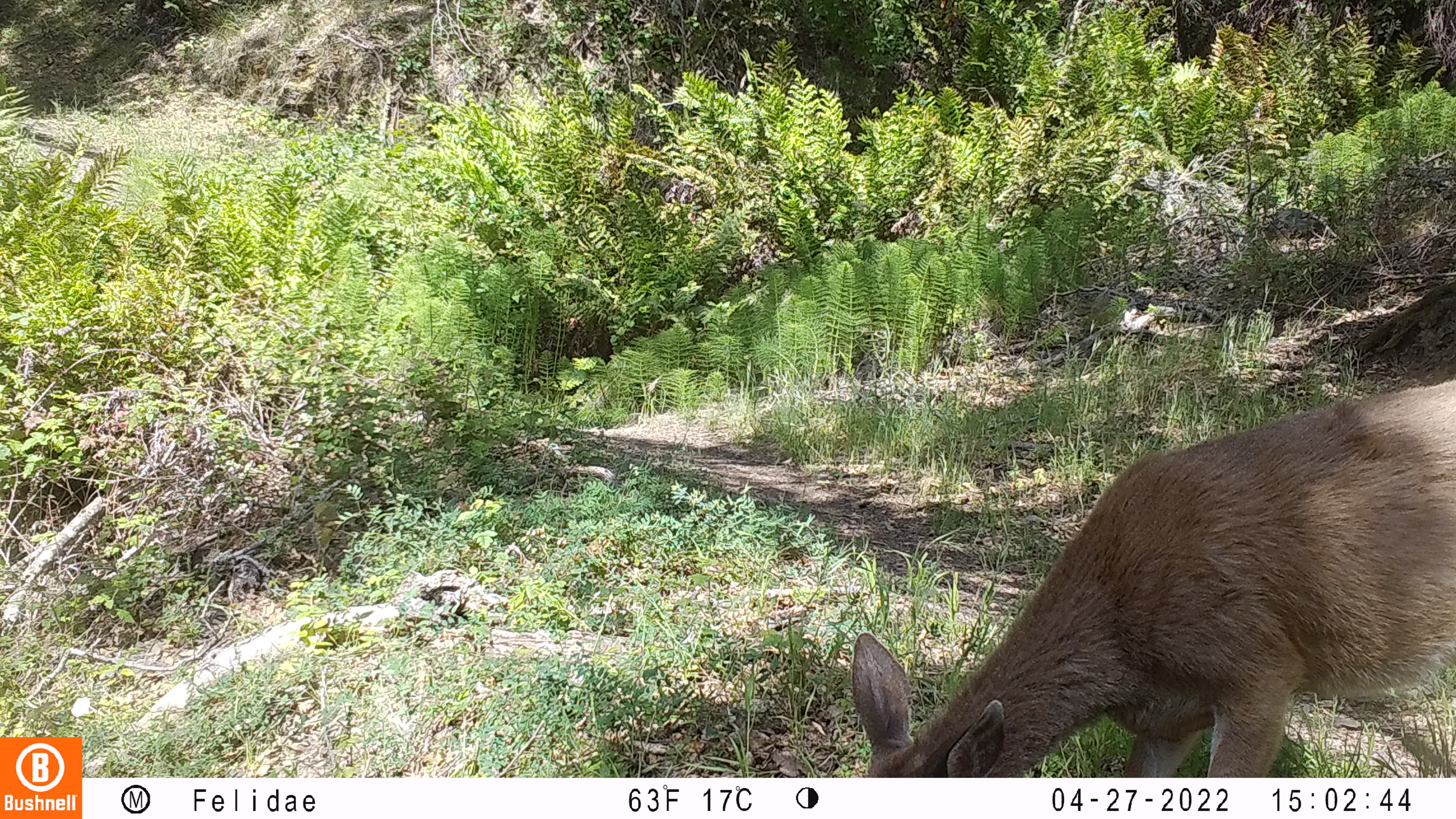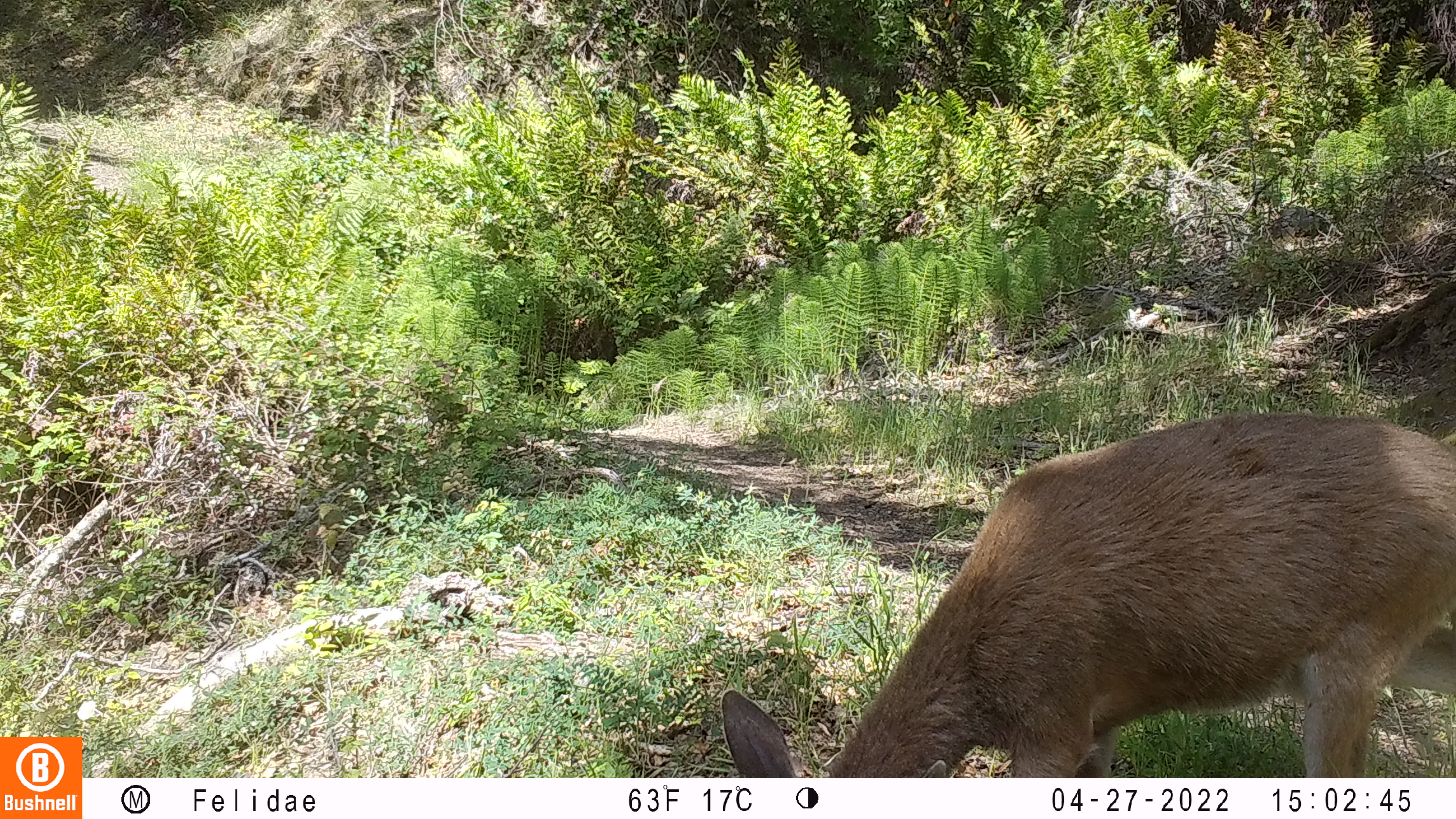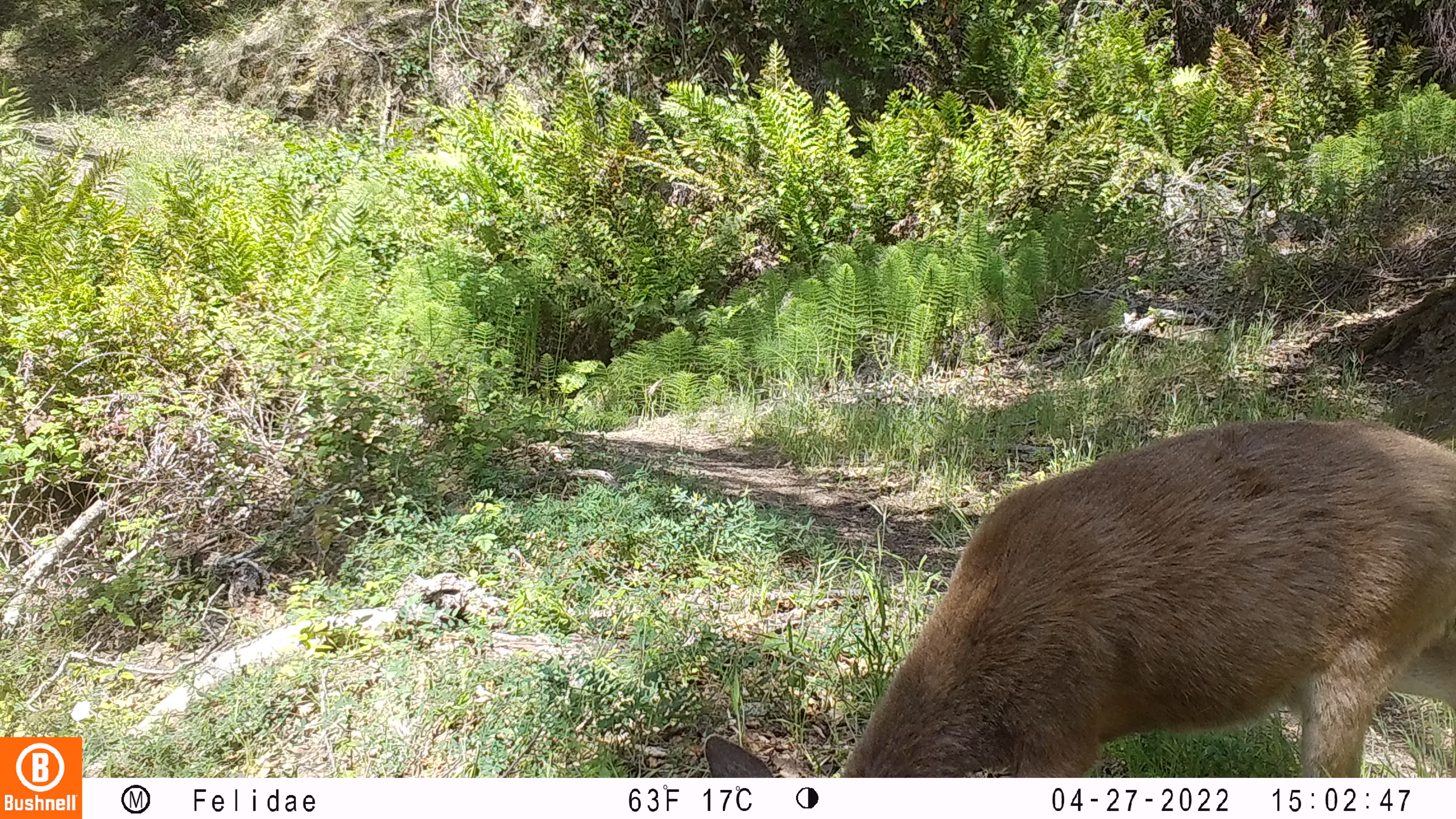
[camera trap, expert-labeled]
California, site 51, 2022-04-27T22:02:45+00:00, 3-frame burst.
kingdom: Animalia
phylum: Chordata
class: Mammalia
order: Artiodactyla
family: Cervidae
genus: Odocoileus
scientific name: Odocoileus hemionus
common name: mule deer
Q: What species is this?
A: Mule deer (Odocoileus hemionus).